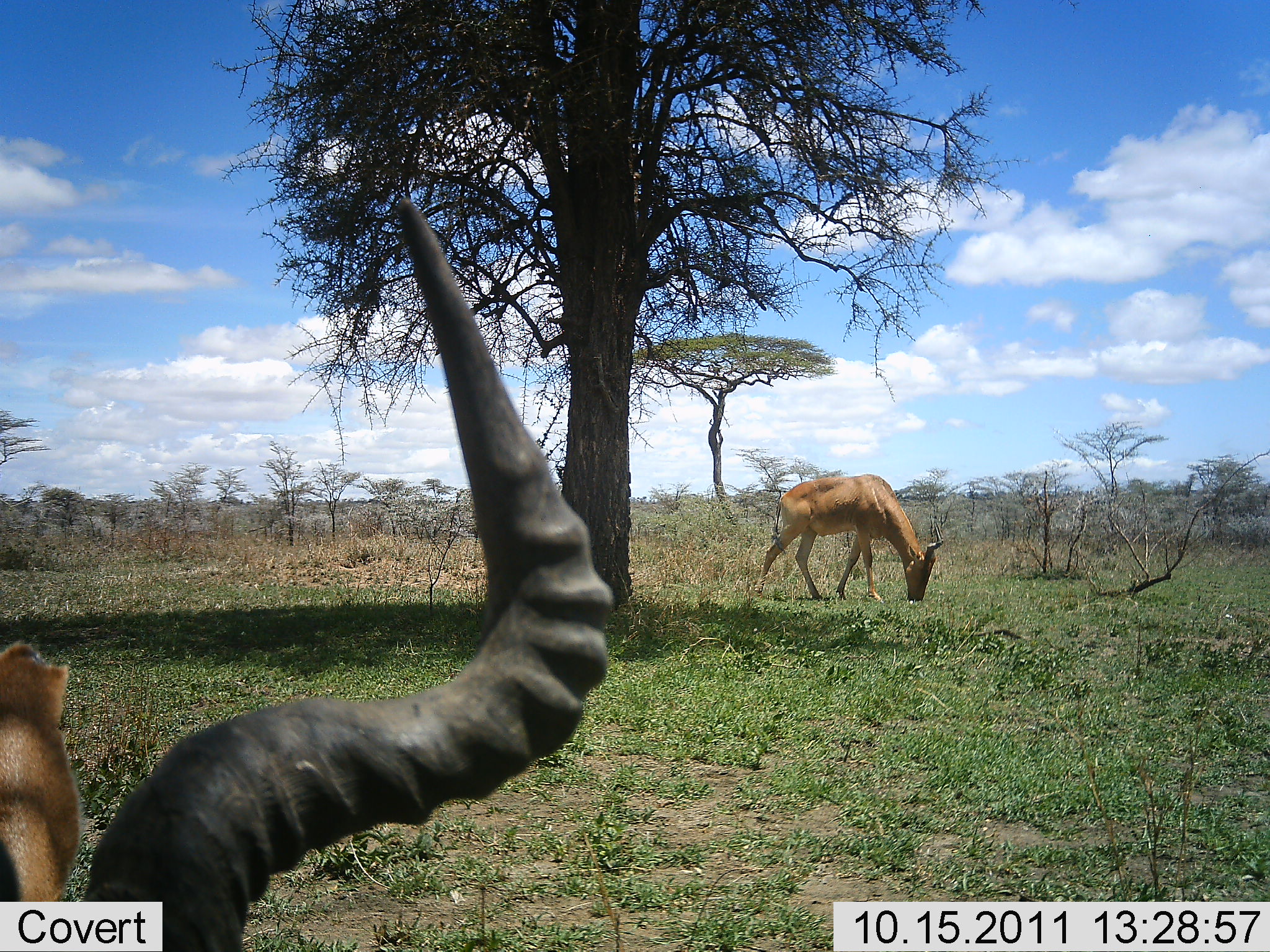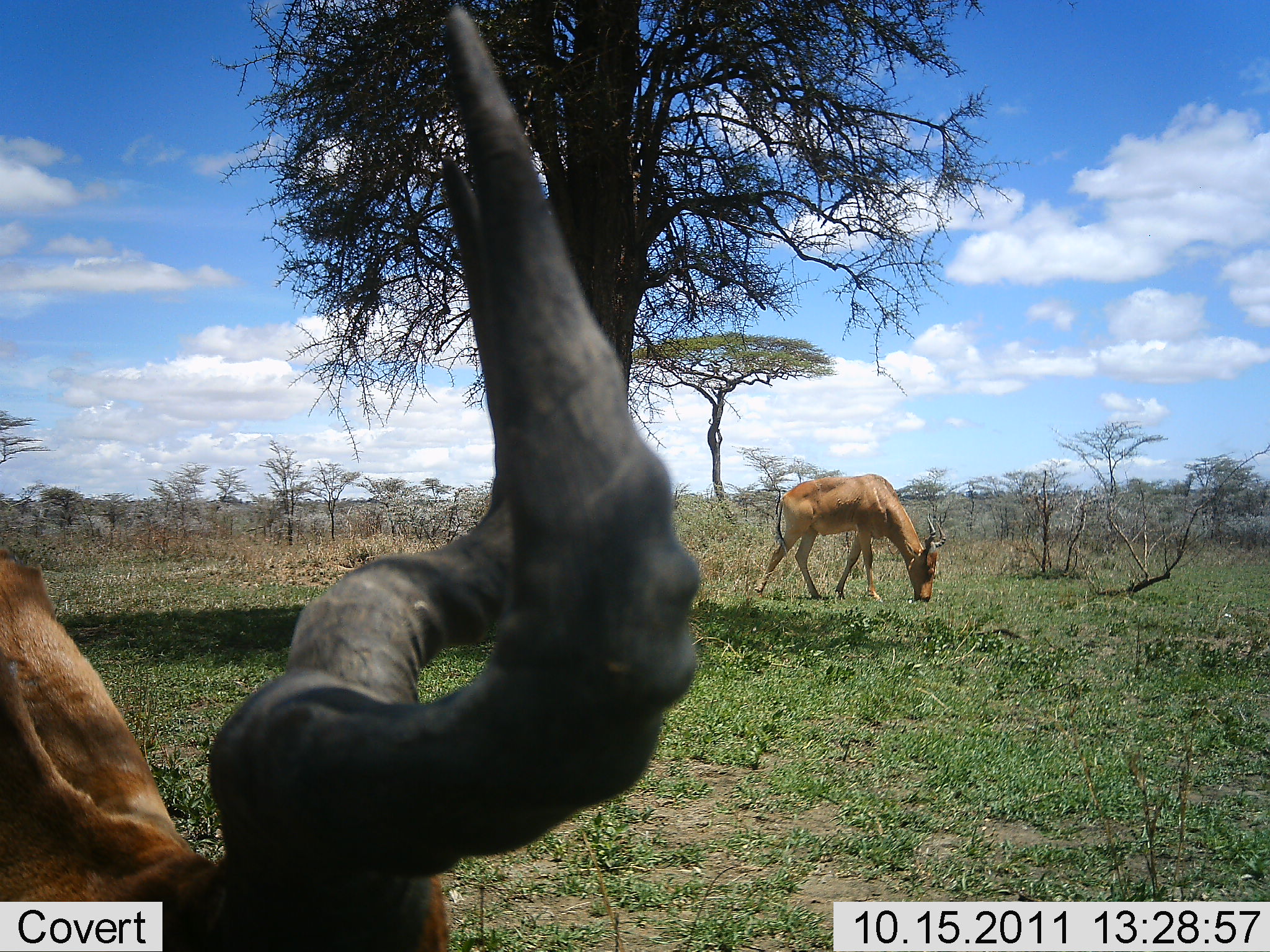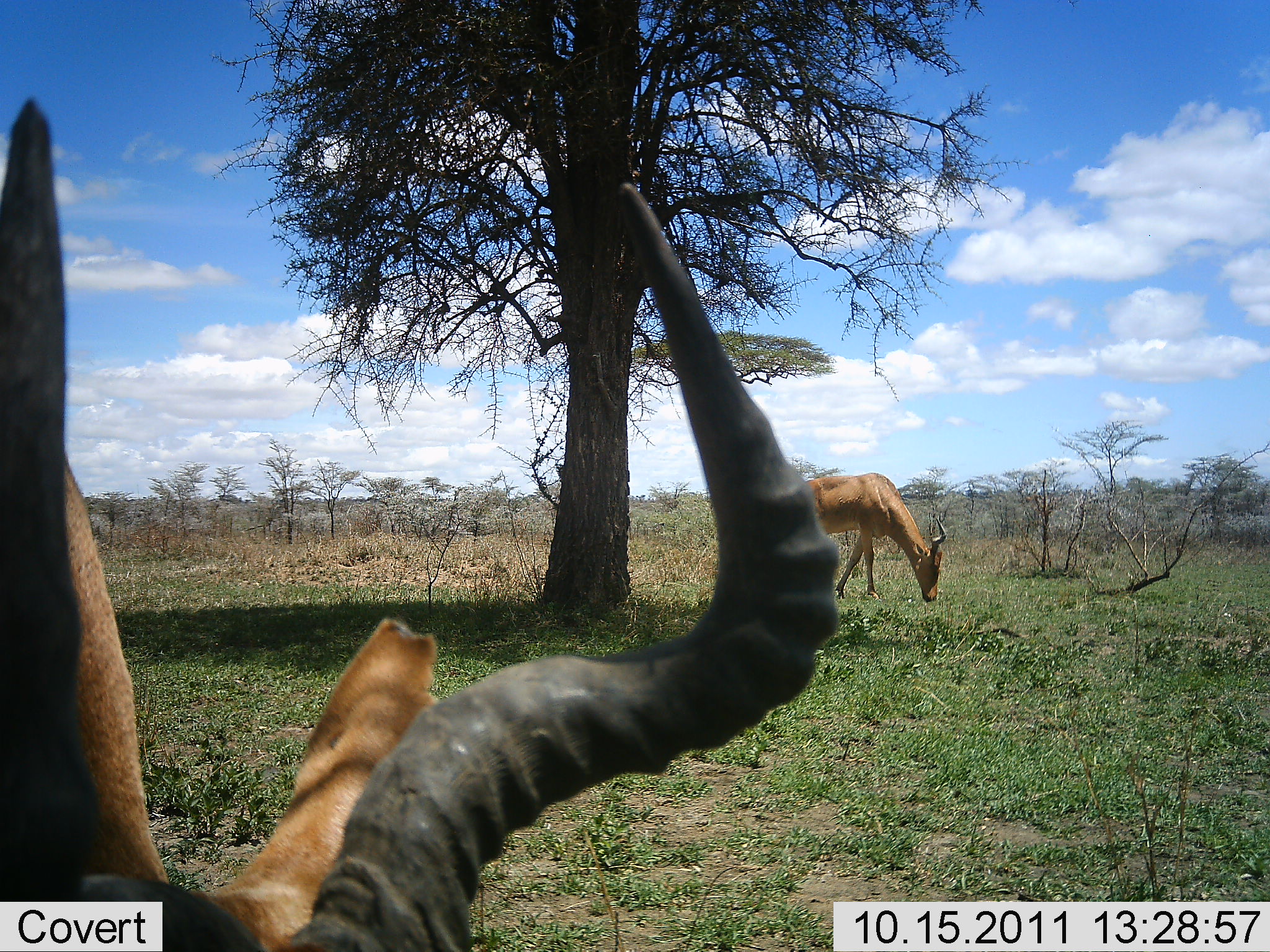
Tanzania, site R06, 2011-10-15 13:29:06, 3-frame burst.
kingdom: Animalia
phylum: Chordata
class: Mammalia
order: Artiodactyla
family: Bovidae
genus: Alcelaphus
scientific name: Alcelaphus buselaphus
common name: hartebeest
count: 2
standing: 29%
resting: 6%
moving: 18%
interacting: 0%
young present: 0%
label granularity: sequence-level